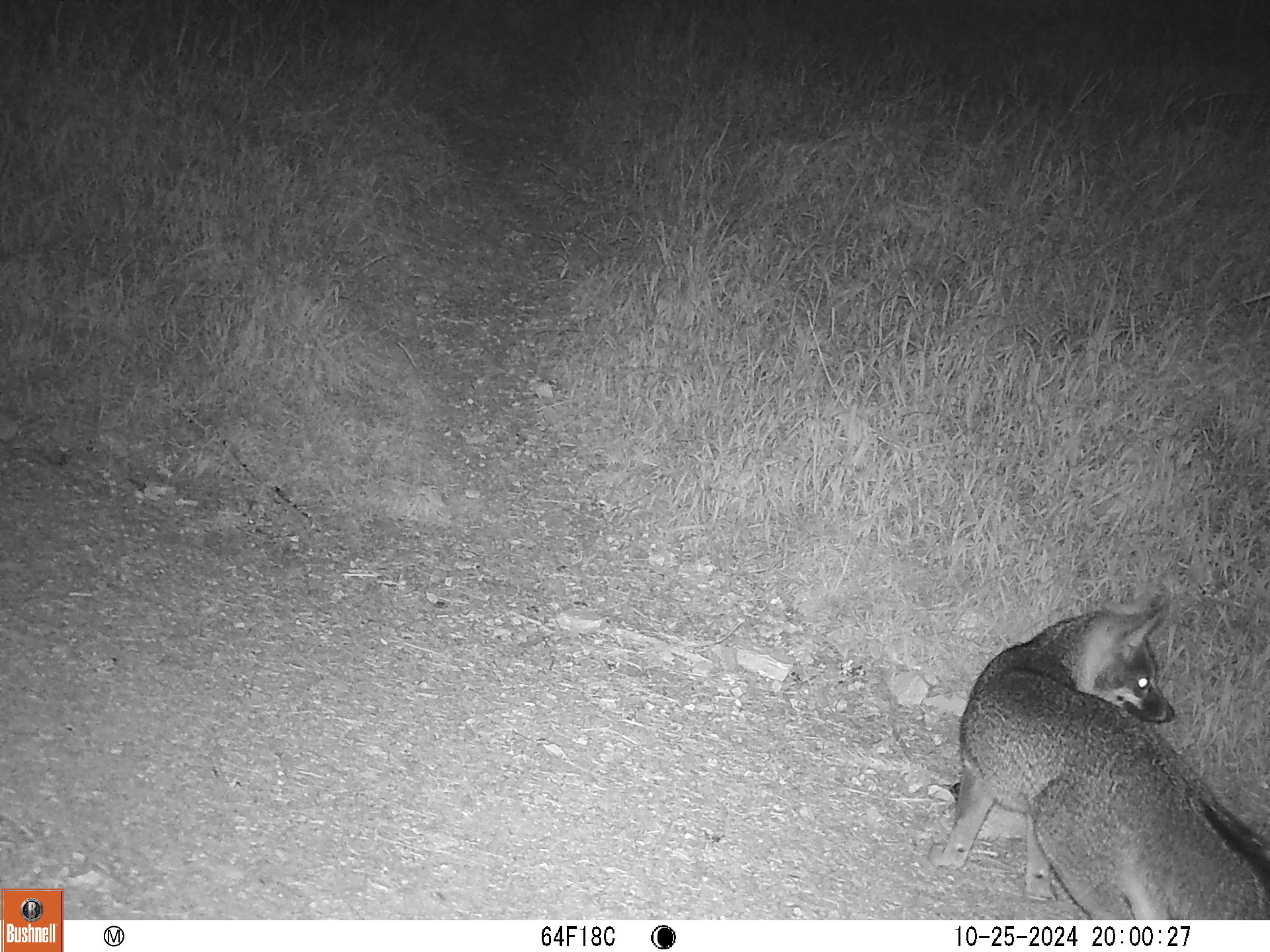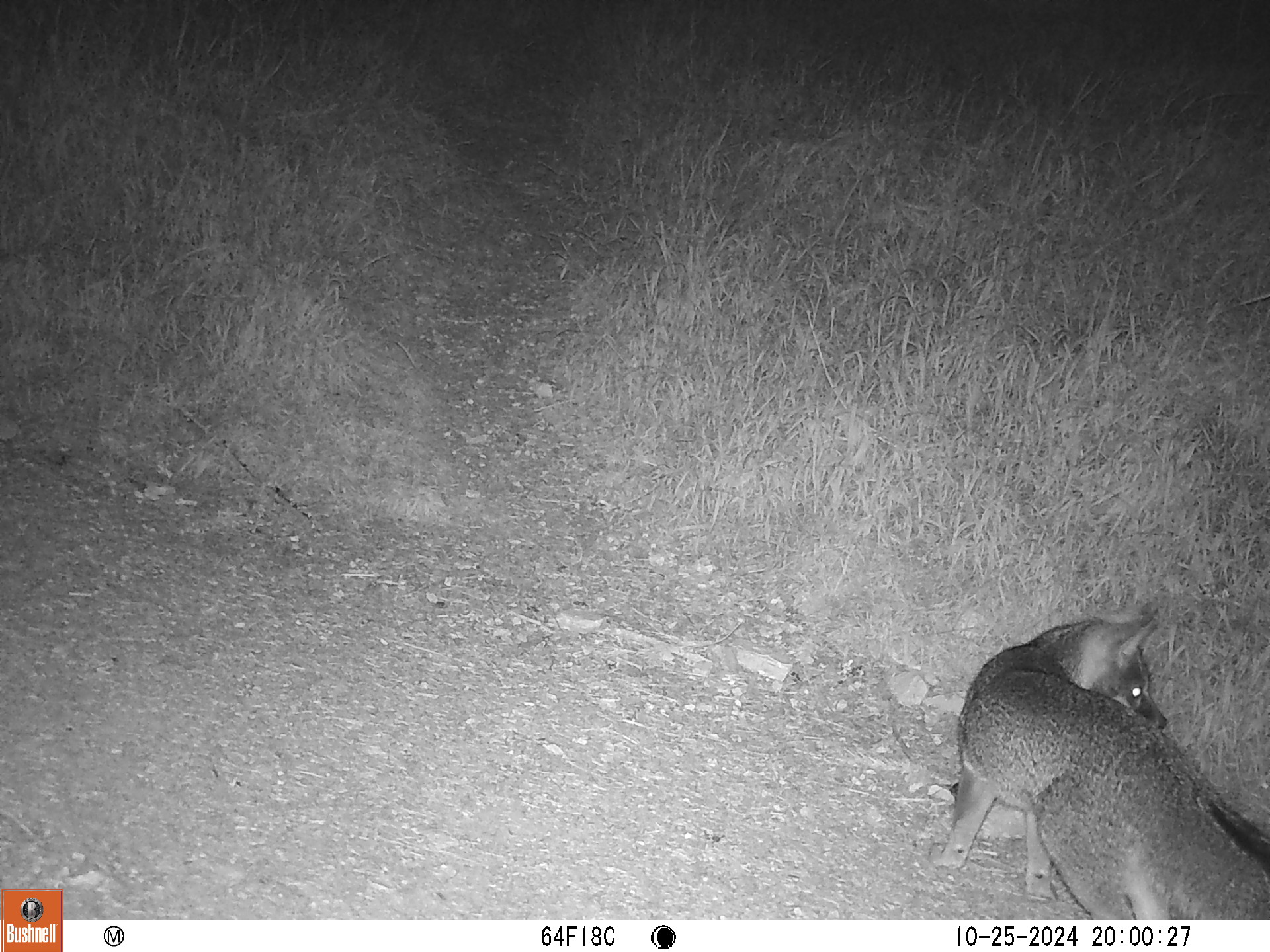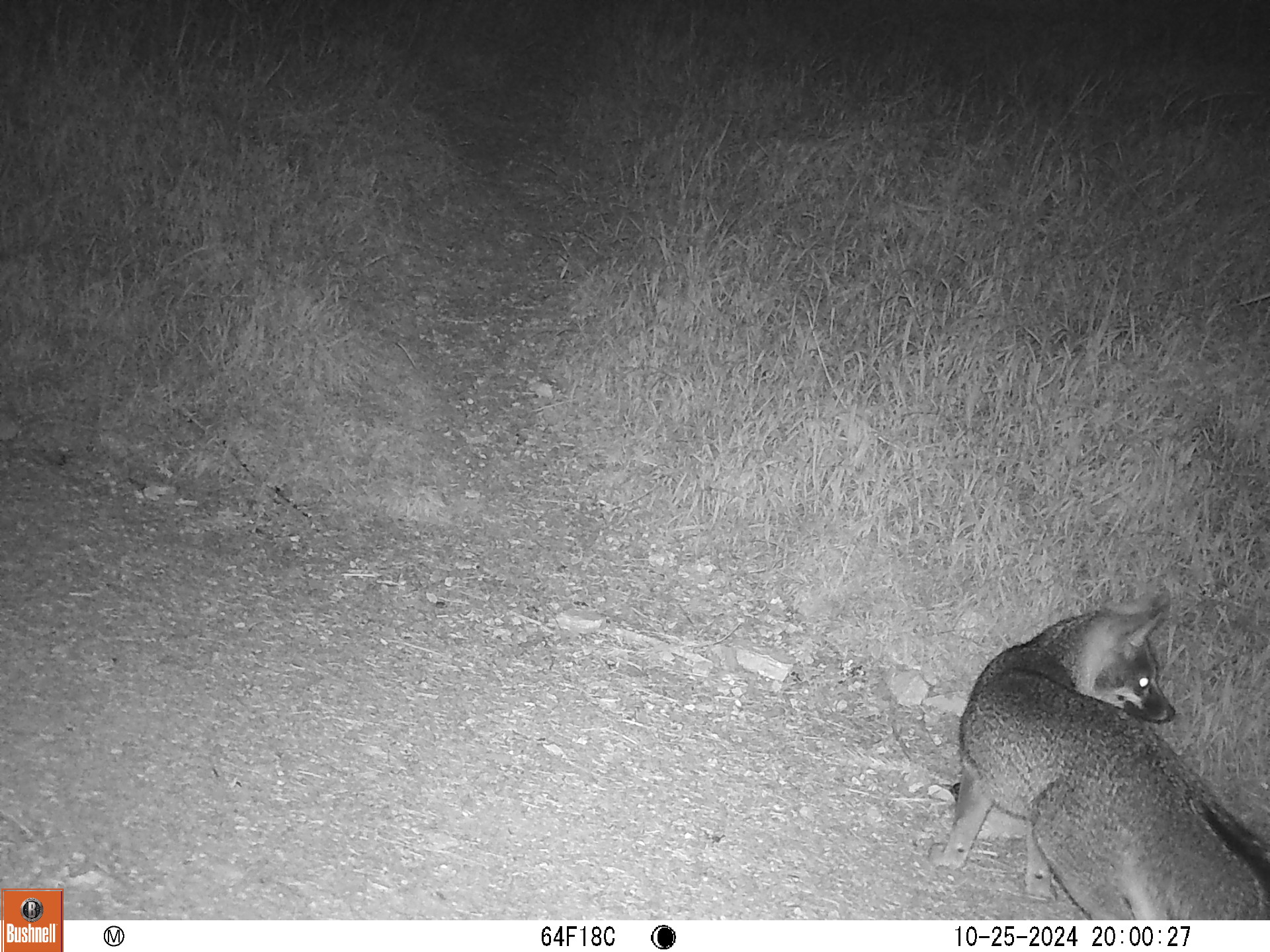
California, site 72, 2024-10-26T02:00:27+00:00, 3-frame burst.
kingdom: Animalia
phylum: Chordata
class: Mammalia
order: Carnivora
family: Canidae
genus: Urocyon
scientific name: Urocyon cinereoargenteus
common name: gray fox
Gray fox (Urocyon cinereoargenteus).